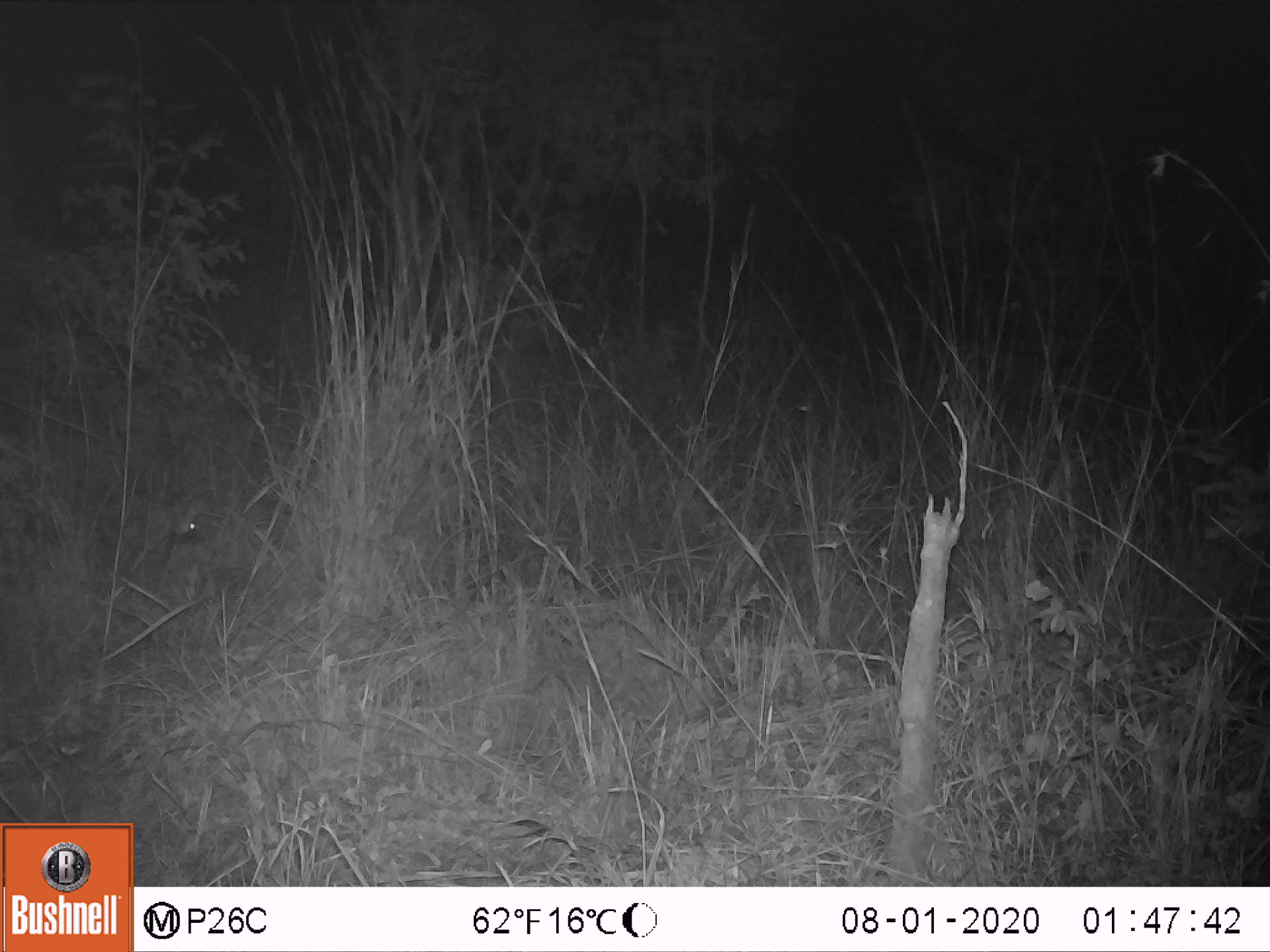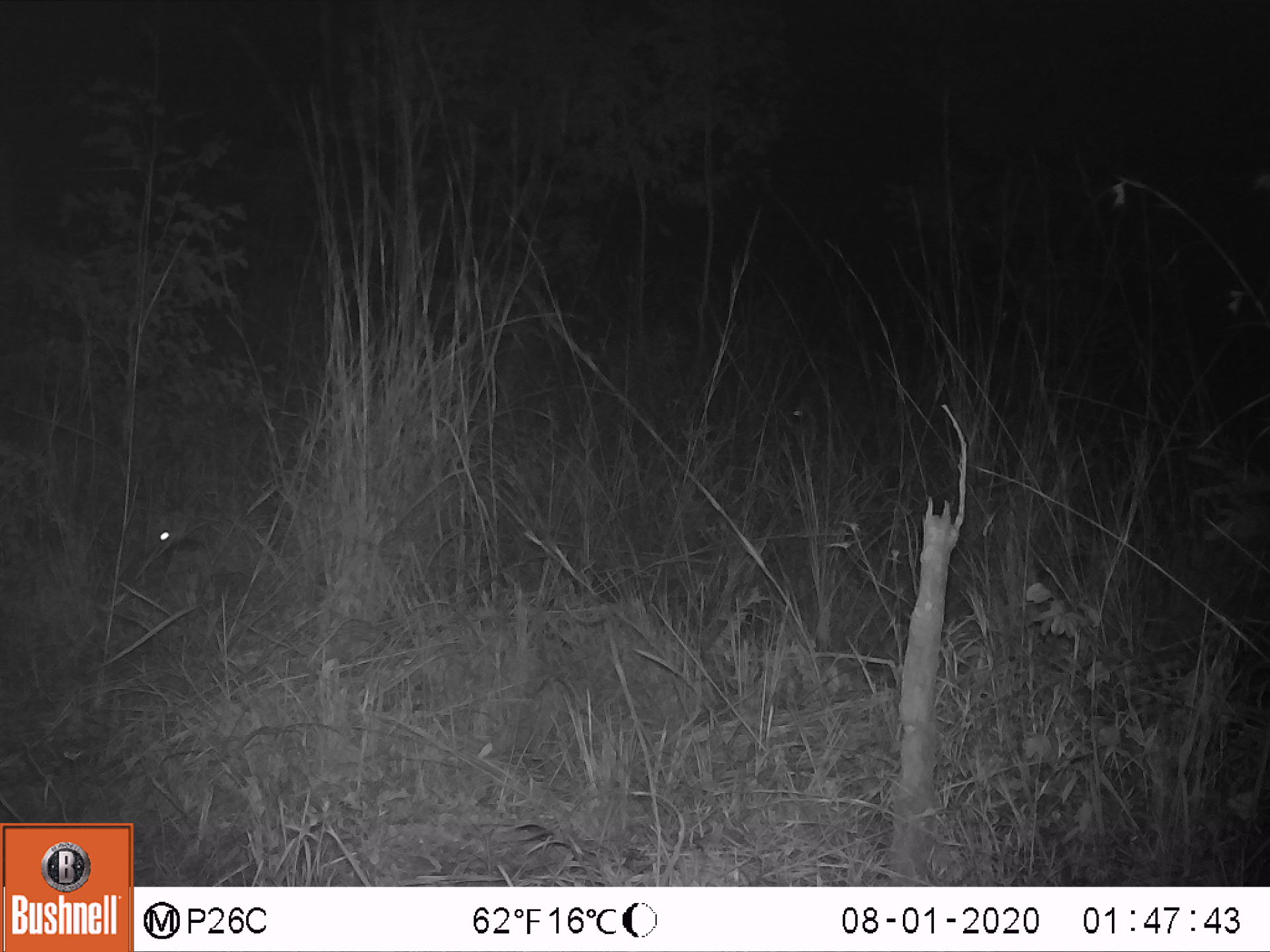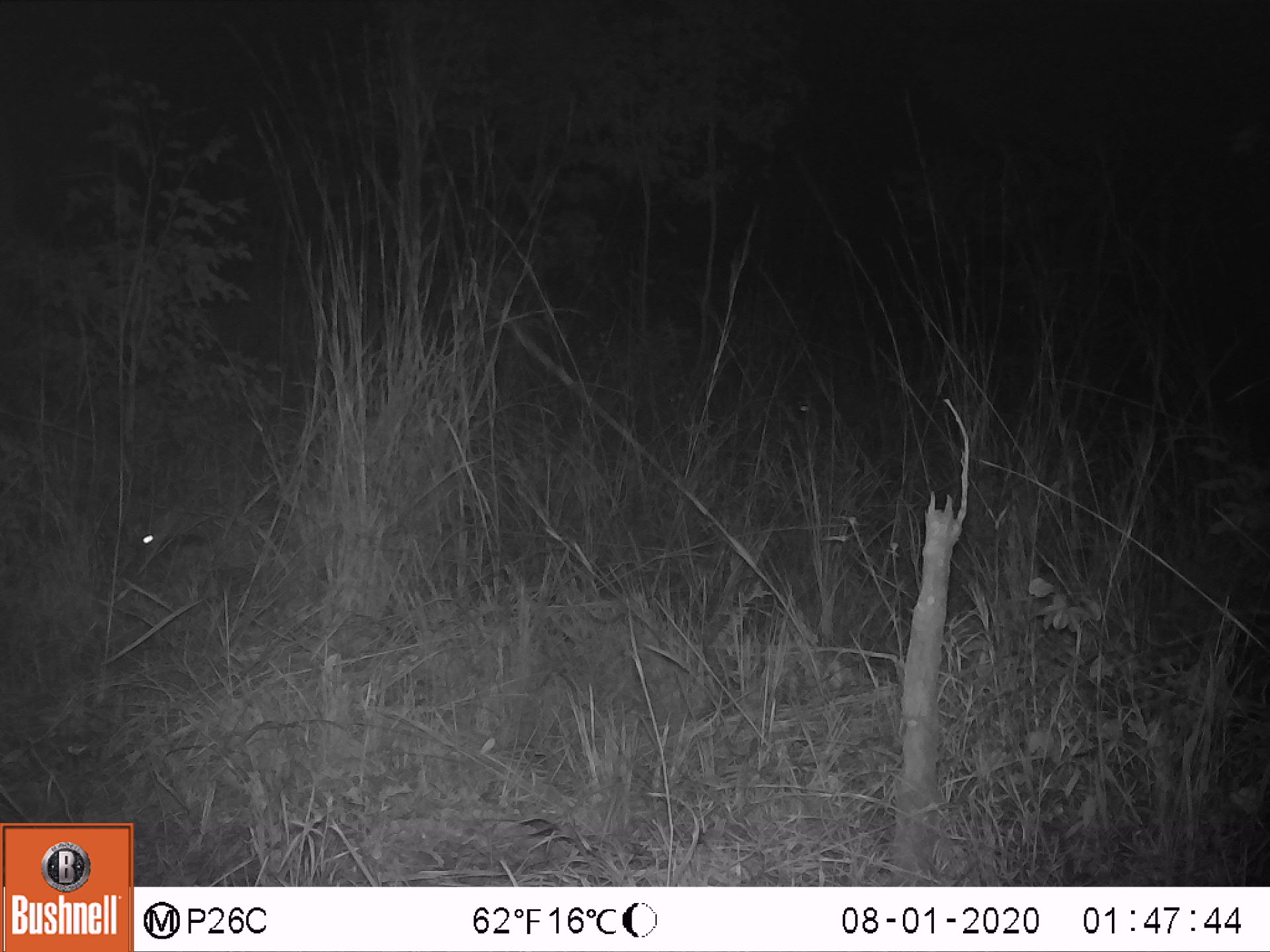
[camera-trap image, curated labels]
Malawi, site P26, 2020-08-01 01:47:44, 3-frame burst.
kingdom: Animalia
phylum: Chordata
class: Mammalia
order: Lagomorpha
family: Leporidae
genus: Lepus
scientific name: Lepus saxatilis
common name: scrub hare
Scrub hare (Lepus saxatilis), count 1.